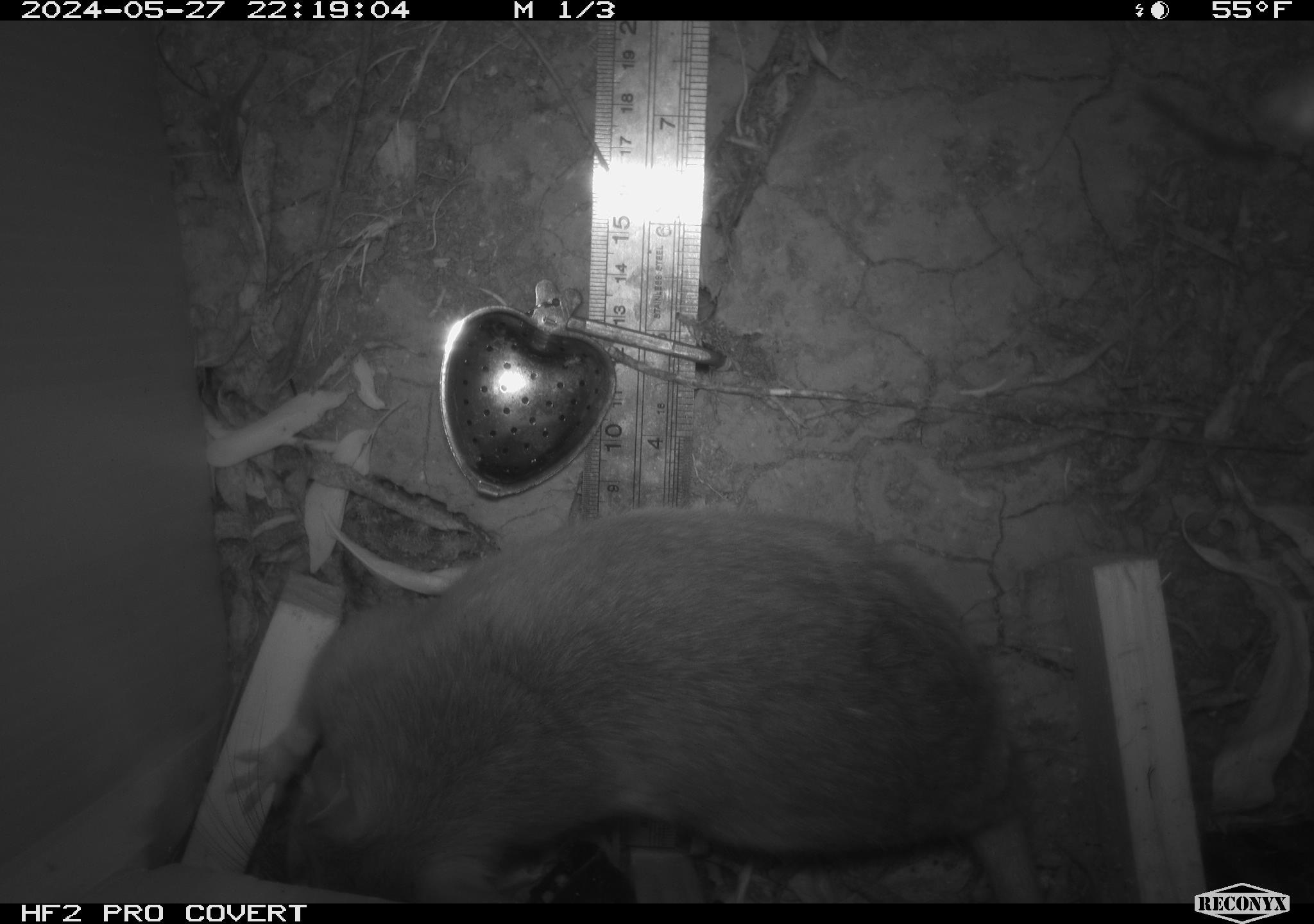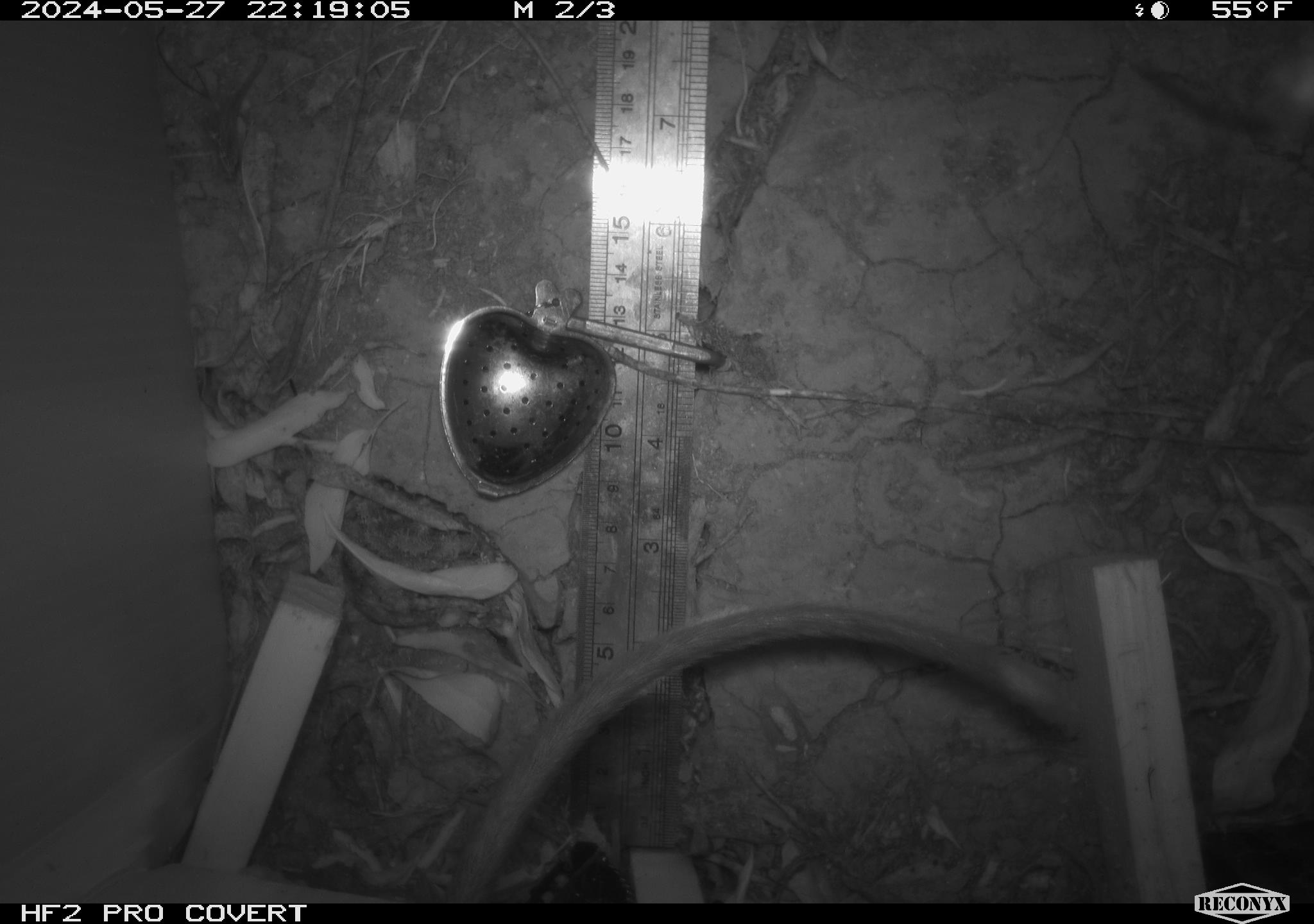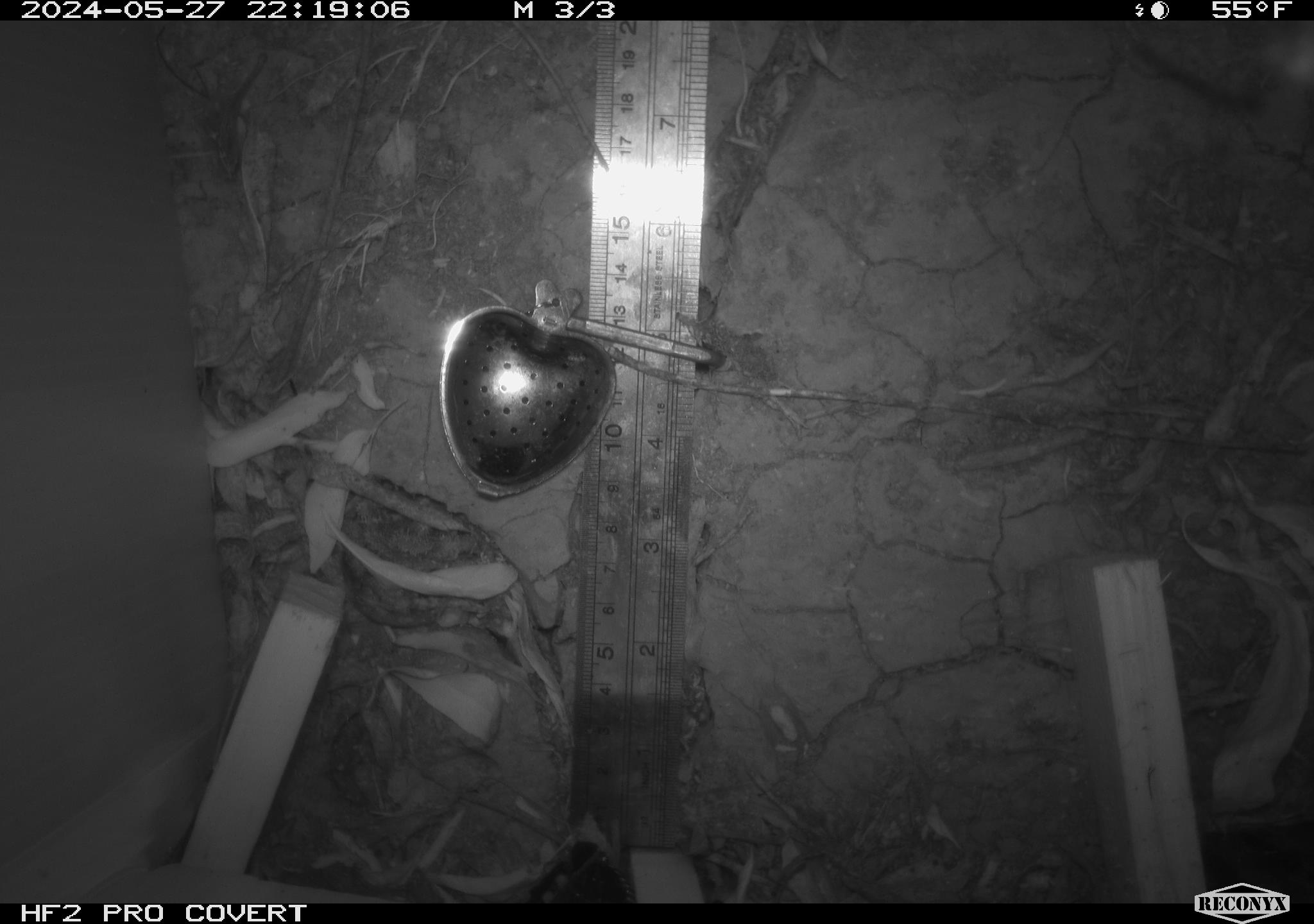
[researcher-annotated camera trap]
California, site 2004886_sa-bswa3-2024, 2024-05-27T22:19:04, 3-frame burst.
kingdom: Animalia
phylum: Chordata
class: Mammalia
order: Rodentia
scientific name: Rodentia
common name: woodrat or rat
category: woodrat or rat species